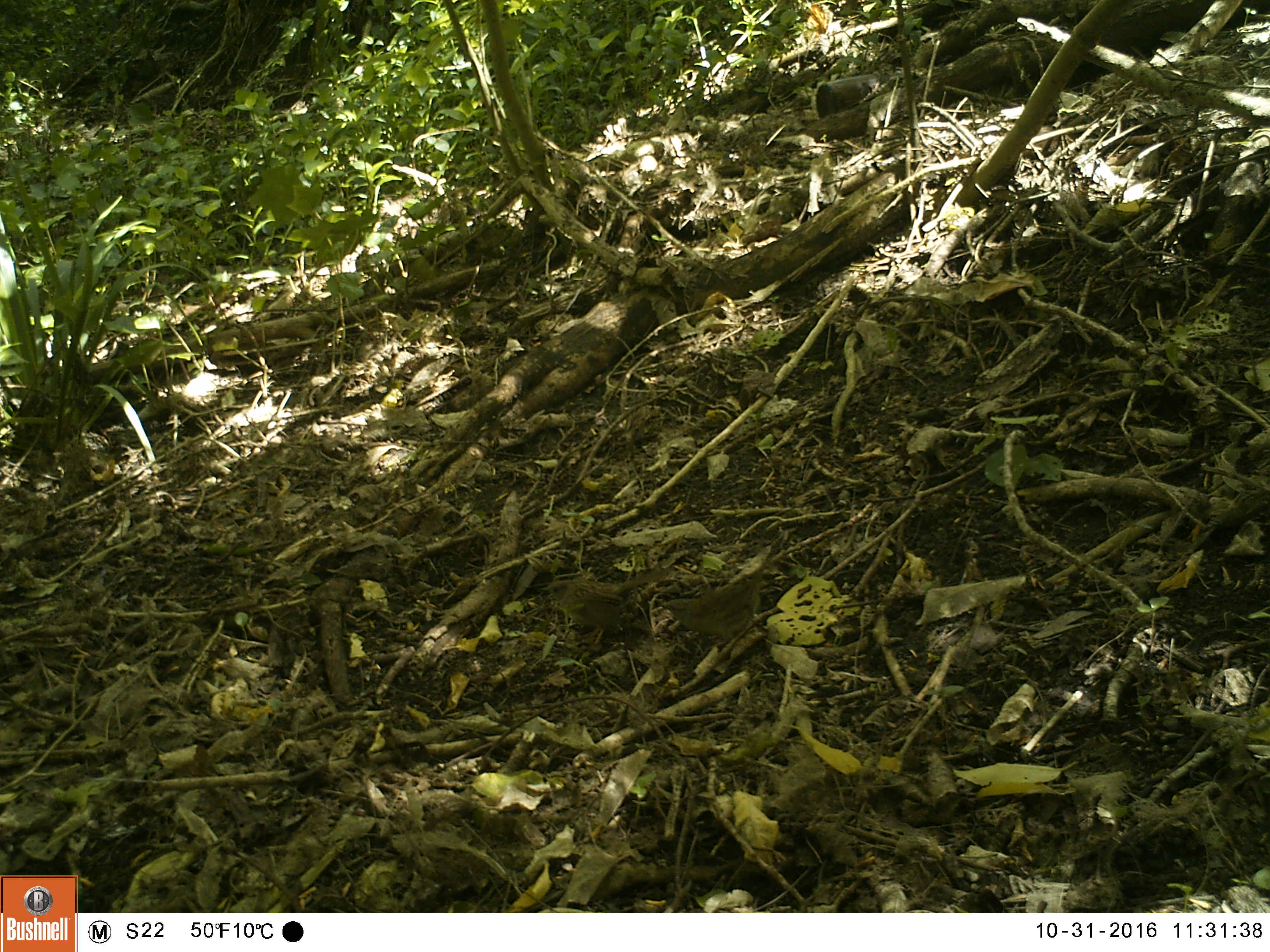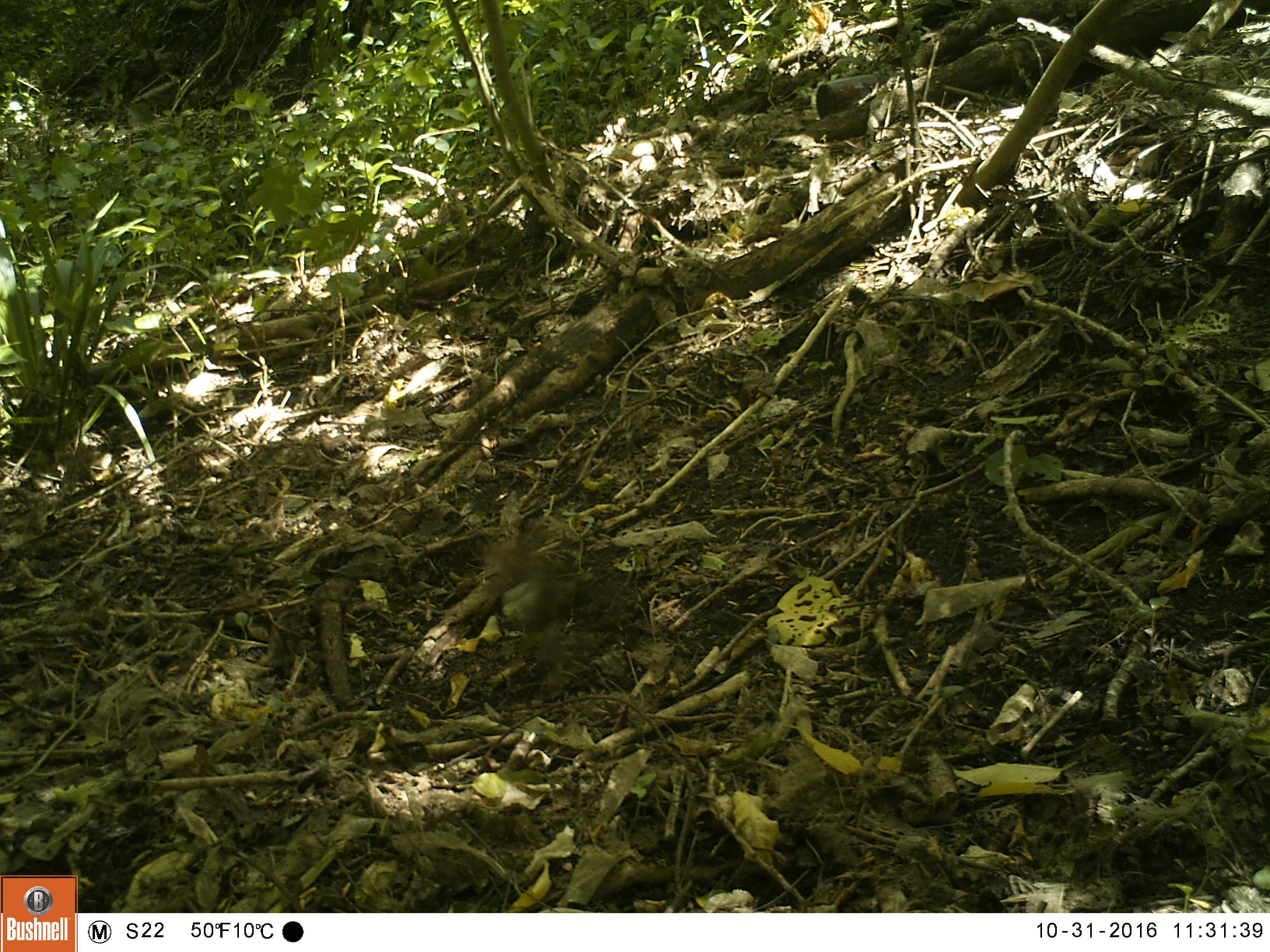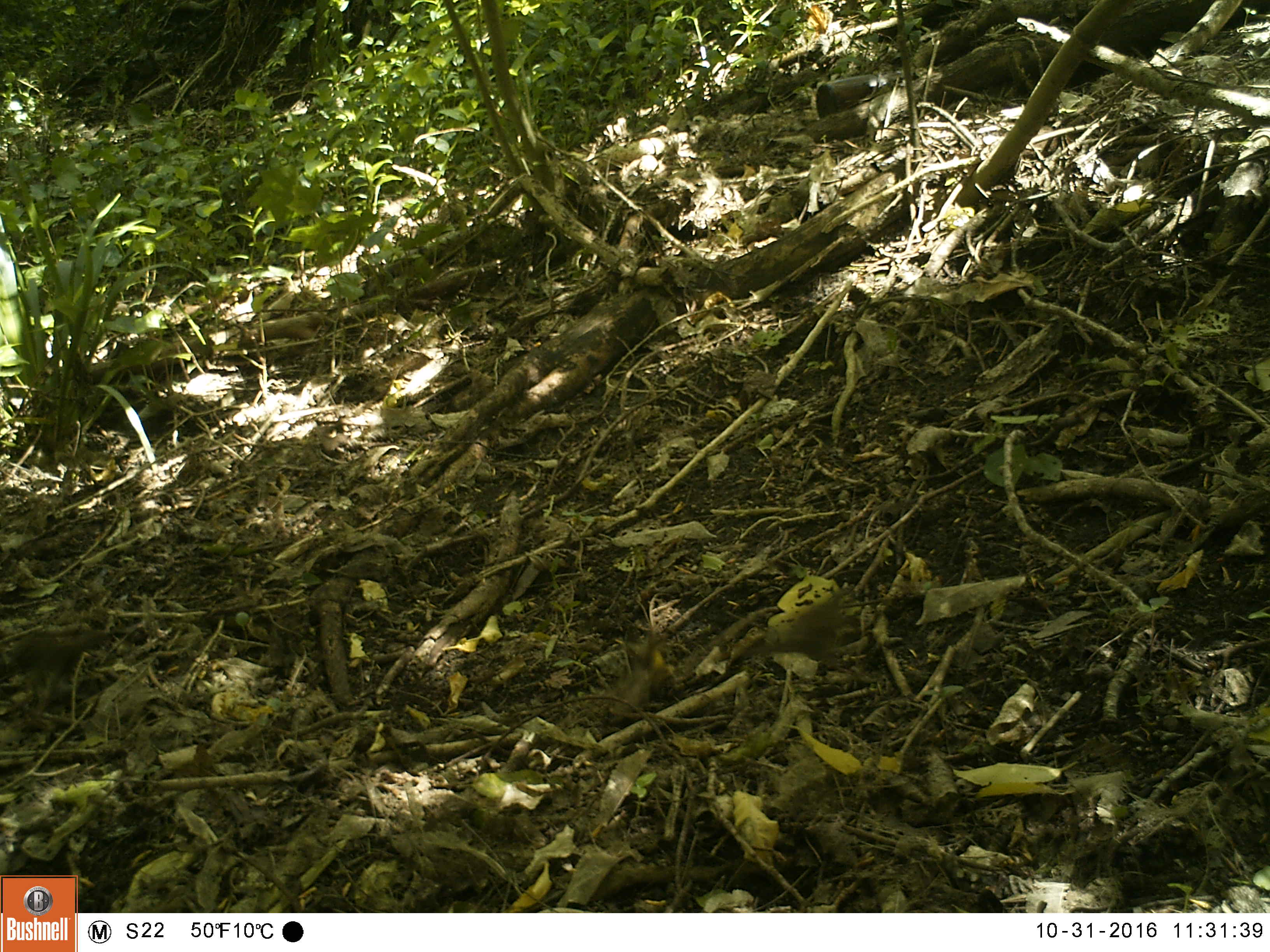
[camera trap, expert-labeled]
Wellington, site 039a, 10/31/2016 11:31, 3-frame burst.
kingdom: Animalia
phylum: Chordata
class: Aves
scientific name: Aves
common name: bird